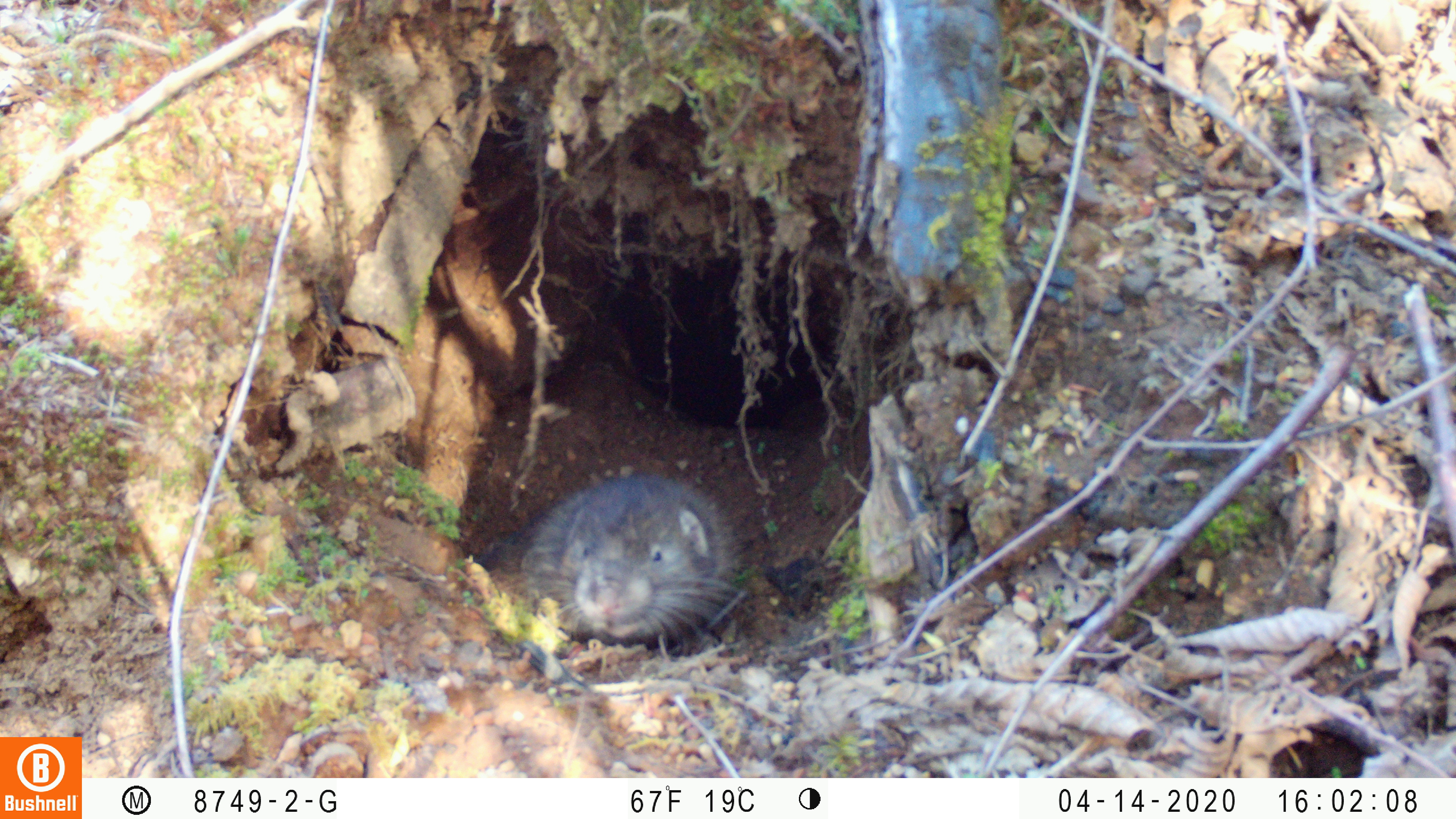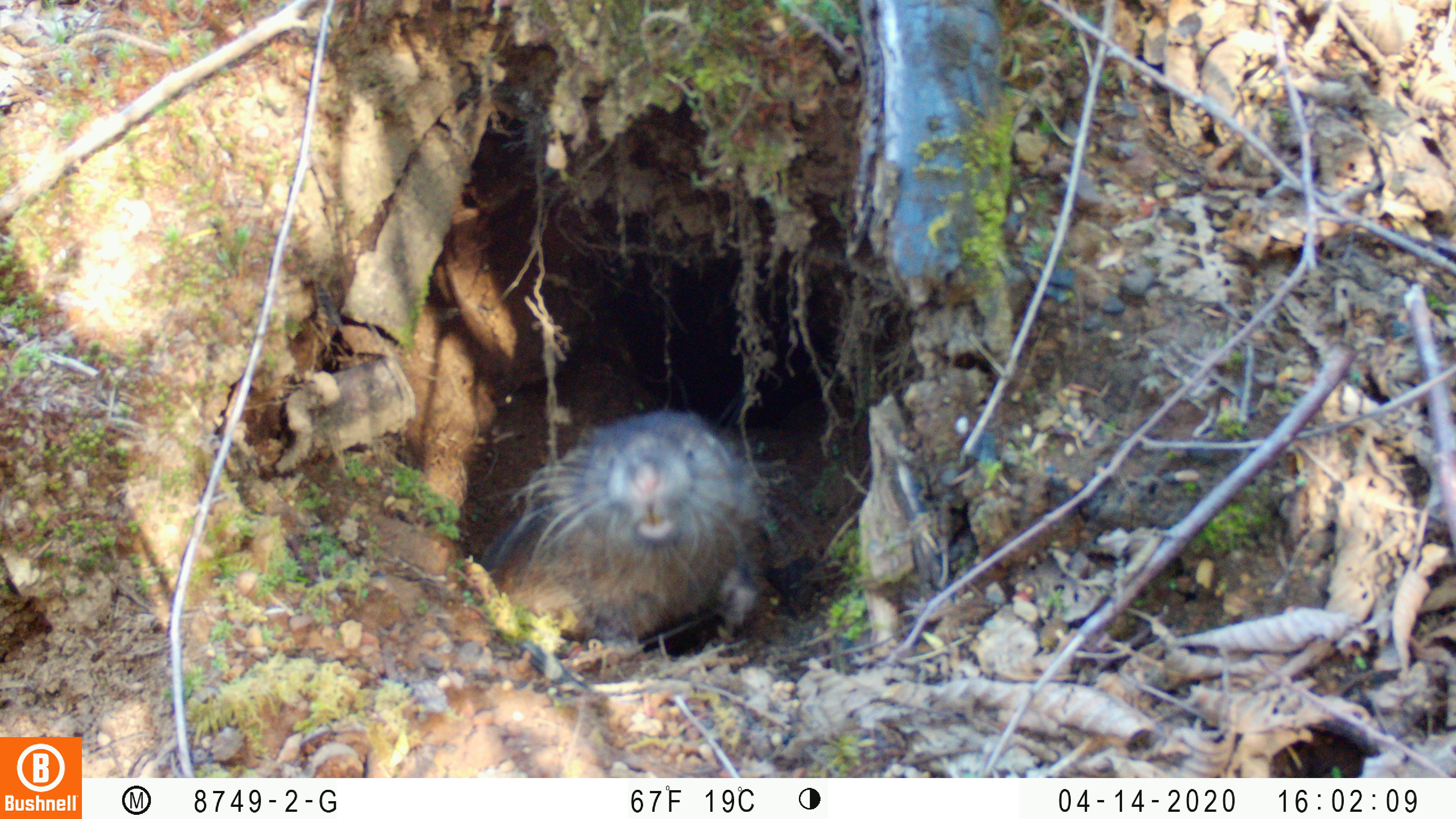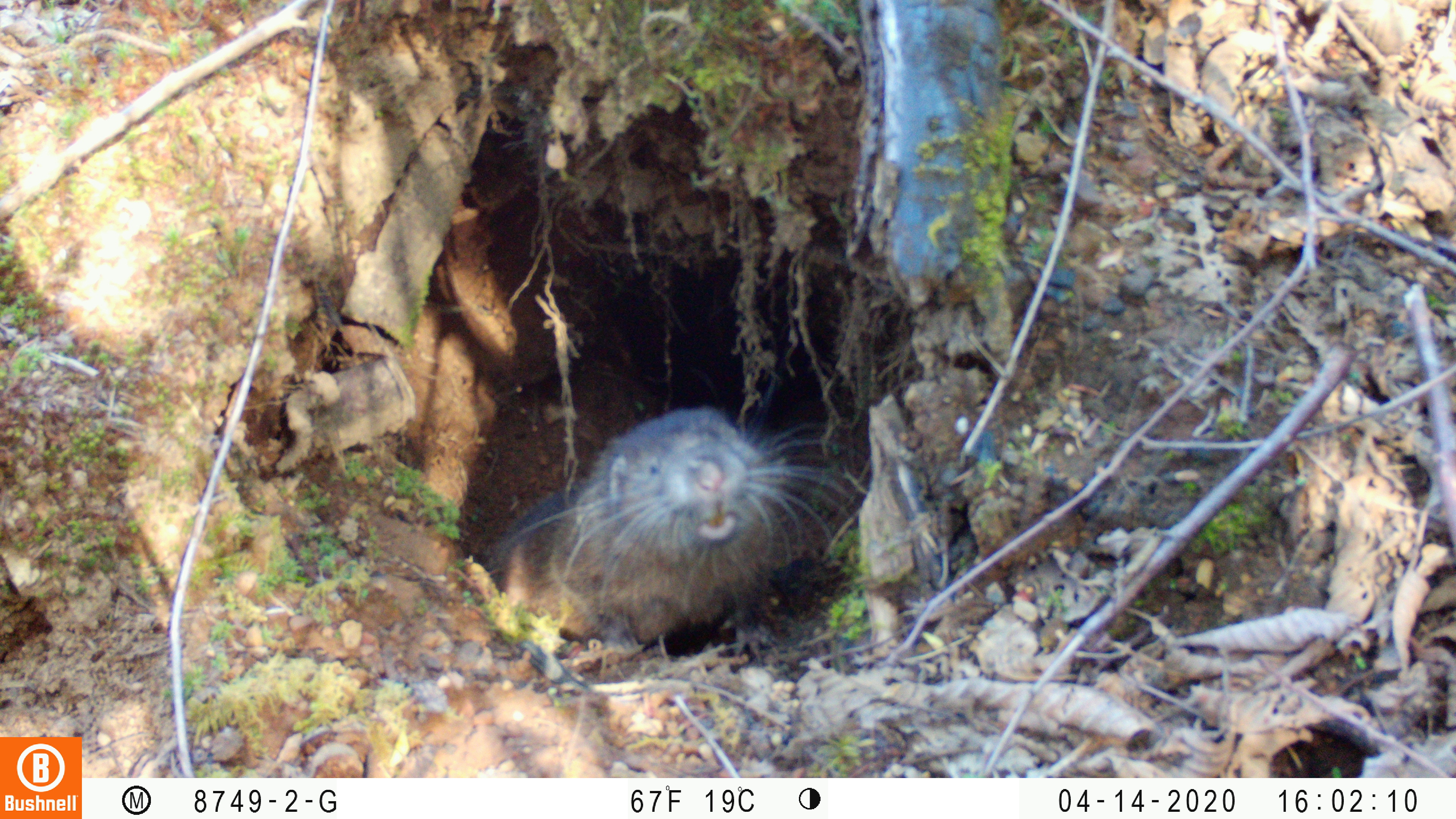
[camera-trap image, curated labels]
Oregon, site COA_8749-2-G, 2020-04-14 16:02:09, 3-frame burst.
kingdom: Animalia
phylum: Chordata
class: Mammalia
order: Rodentia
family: Aplodontiidae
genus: Aplodontia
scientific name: Aplodontia rufa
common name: mountain beaver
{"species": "mountain beaver (Aplodontia rufa)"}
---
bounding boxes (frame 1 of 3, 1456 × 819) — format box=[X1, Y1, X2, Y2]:
mountain beaver: box=[505, 469, 745, 653]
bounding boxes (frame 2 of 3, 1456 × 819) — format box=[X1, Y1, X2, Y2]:
mountain beaver: box=[491, 393, 781, 653]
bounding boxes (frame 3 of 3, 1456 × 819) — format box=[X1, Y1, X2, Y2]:
mountain beaver: box=[495, 385, 874, 662]